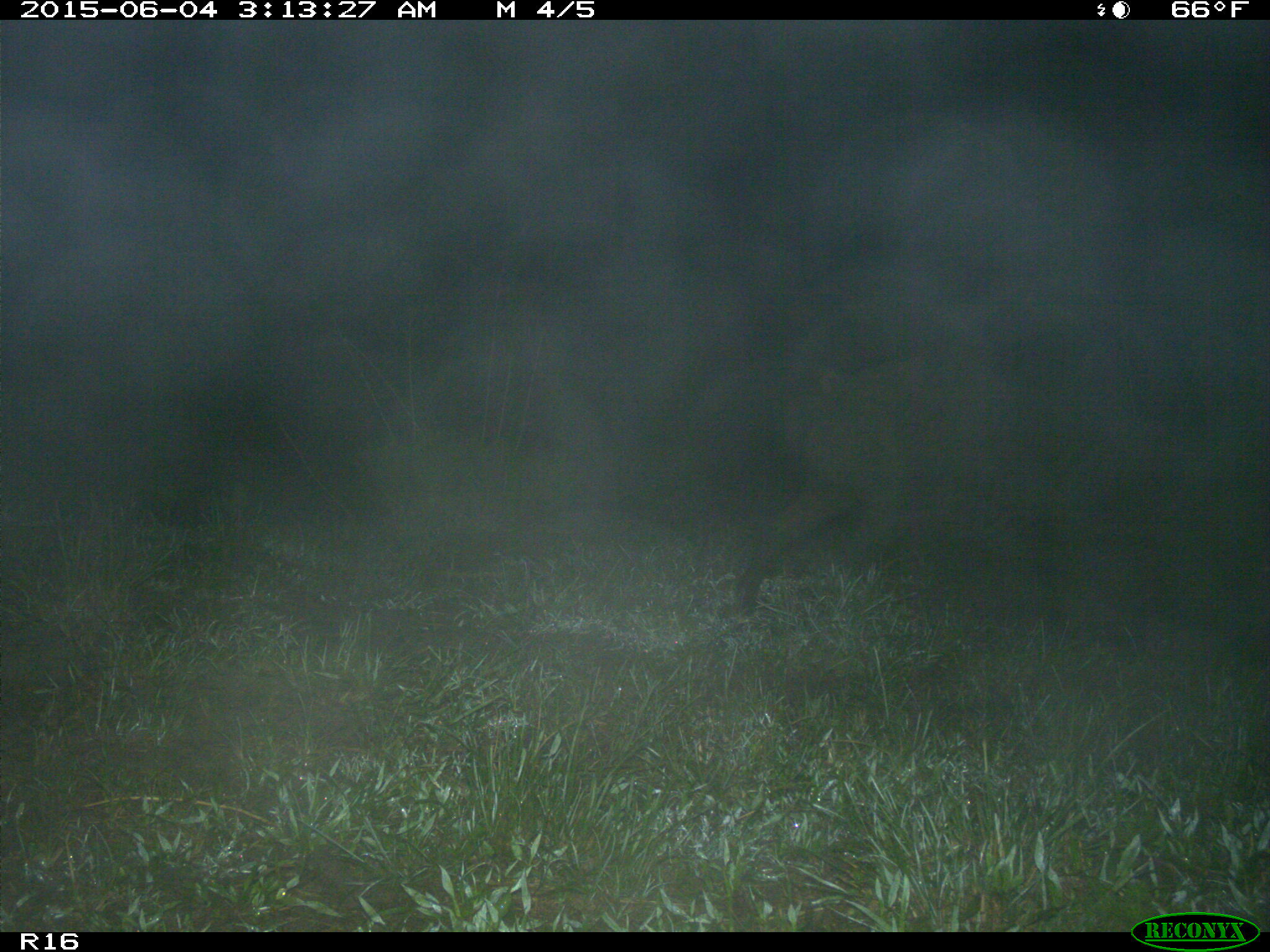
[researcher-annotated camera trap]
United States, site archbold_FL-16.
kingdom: Animalia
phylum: Chordata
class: Mammalia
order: Artiodactyla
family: Suidae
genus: Sus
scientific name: Sus scrofa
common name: wild boar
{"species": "Sus scrofa (wild boar)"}